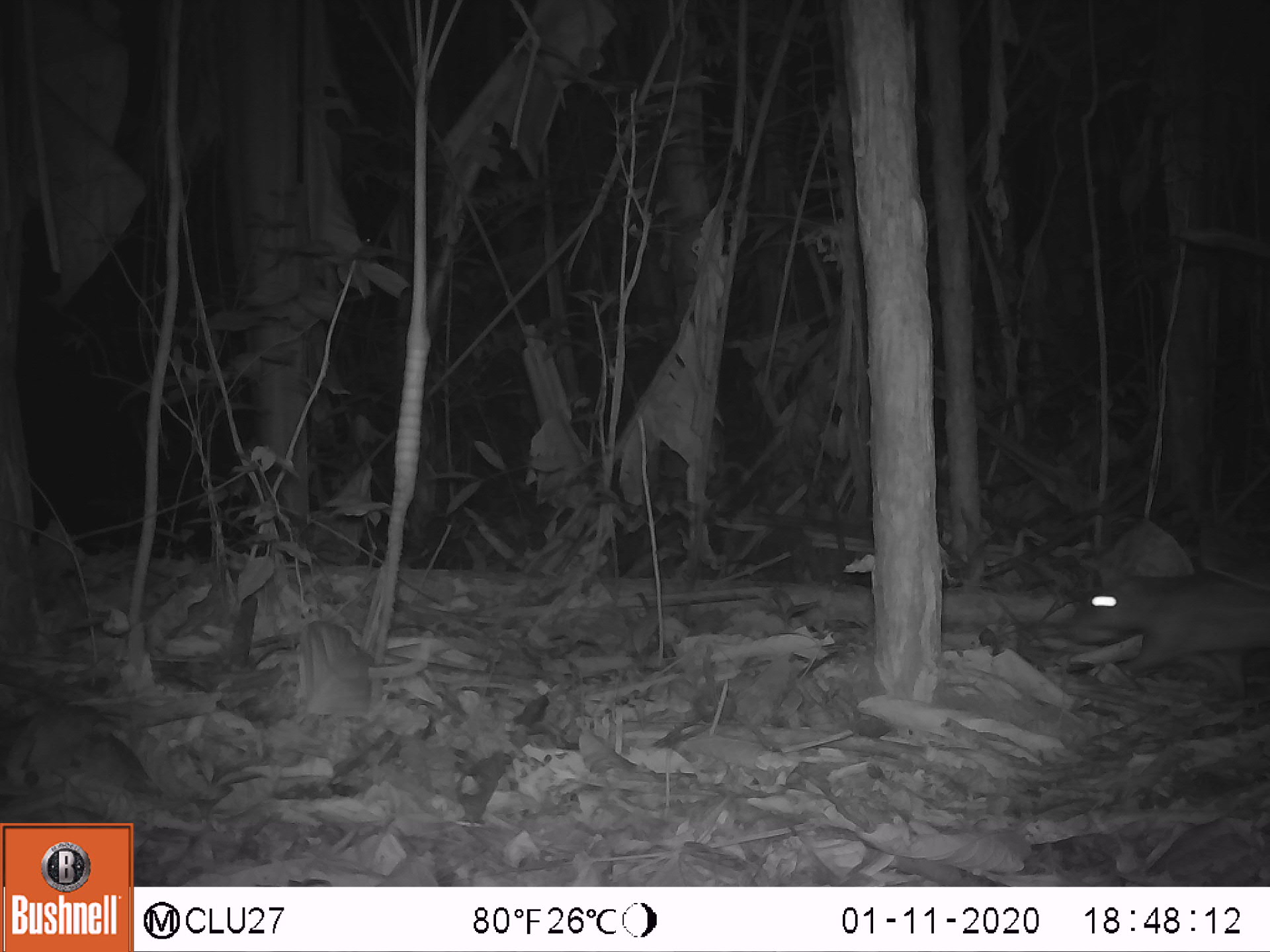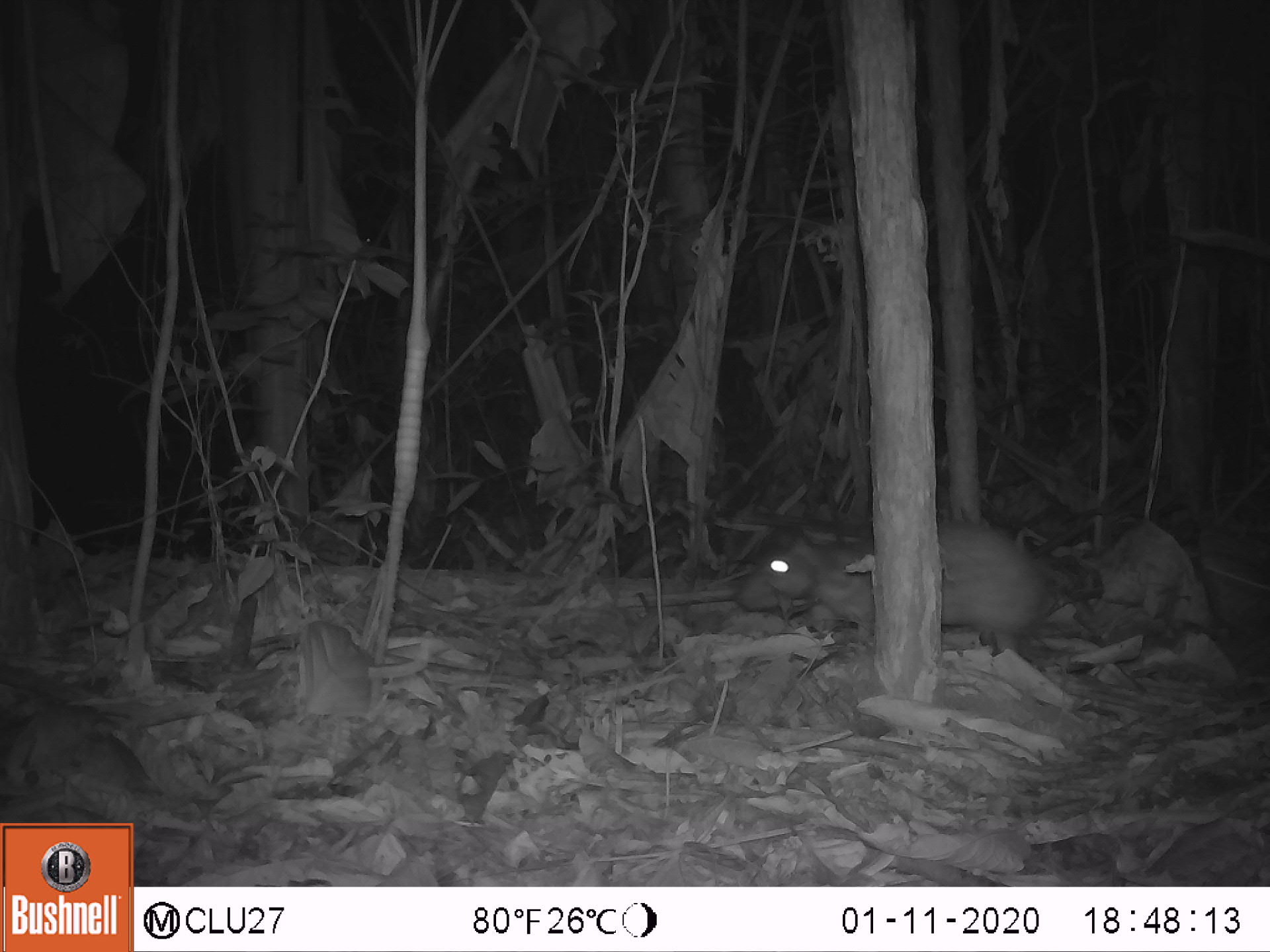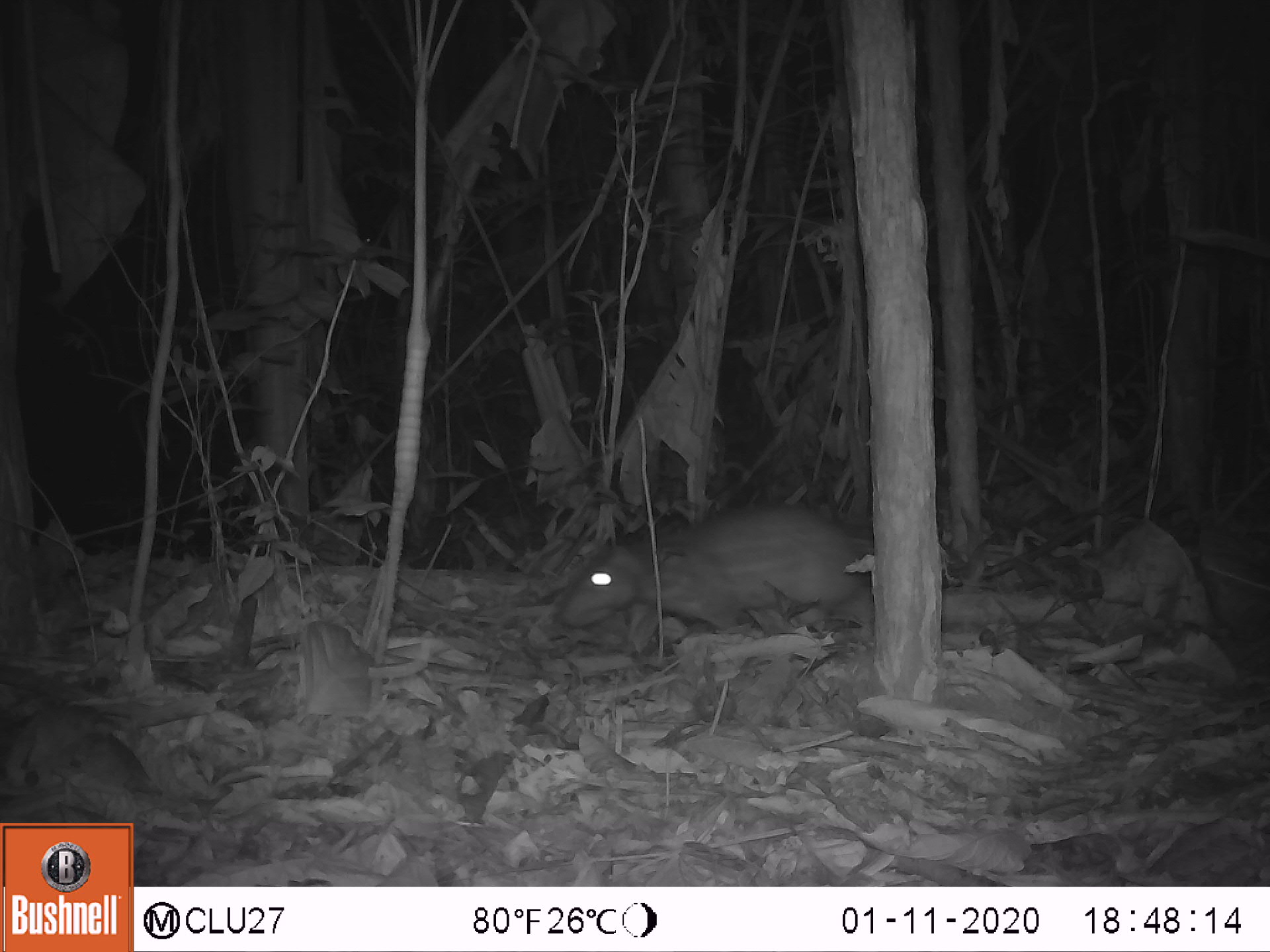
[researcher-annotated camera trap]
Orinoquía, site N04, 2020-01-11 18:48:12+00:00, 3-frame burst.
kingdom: Animalia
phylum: Chordata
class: Mammalia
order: Rodentia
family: Cuniculidae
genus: Cuniculus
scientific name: Cuniculus paca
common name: spotted paca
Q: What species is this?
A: Spotted paca (Cuniculus paca).